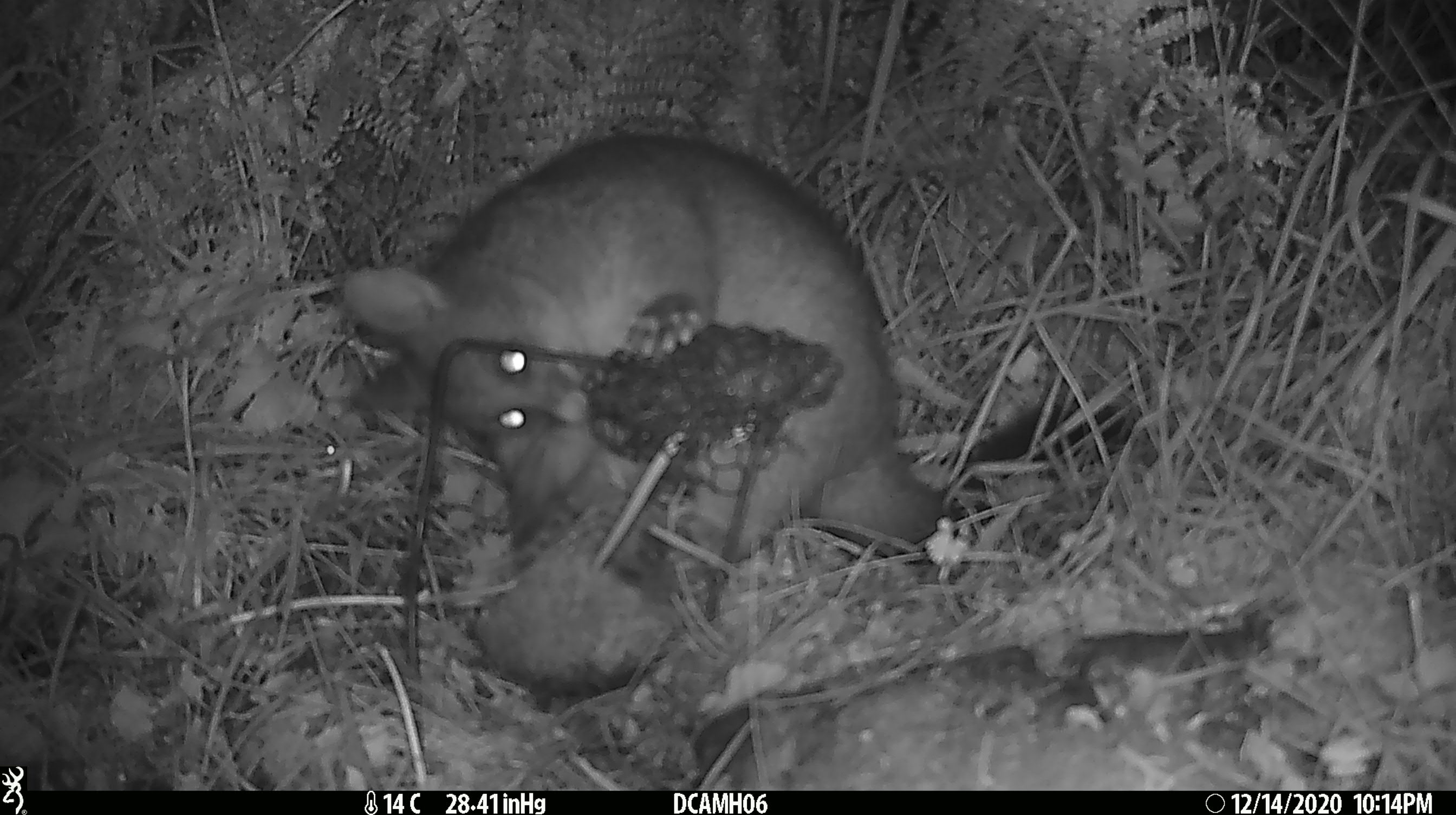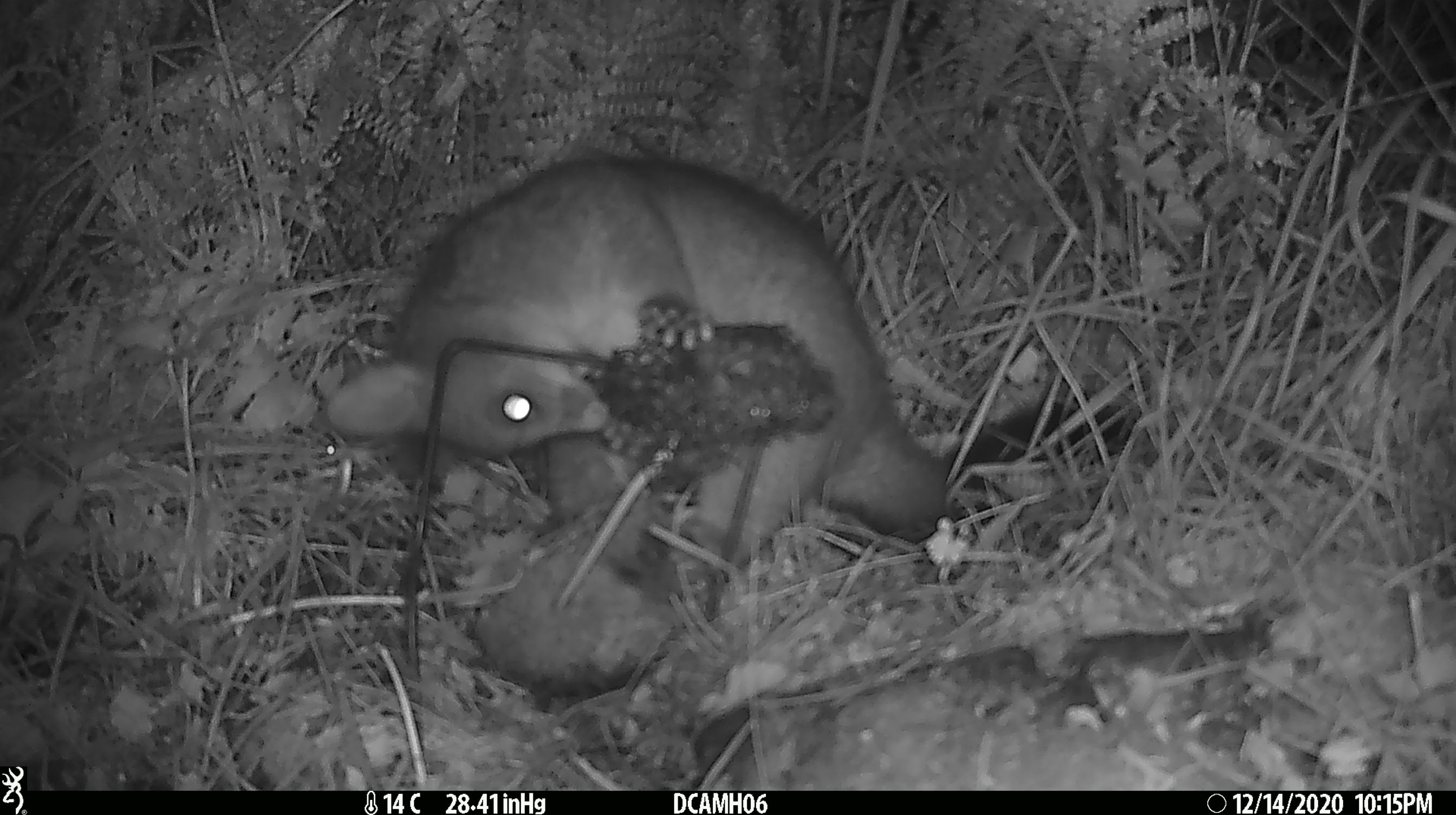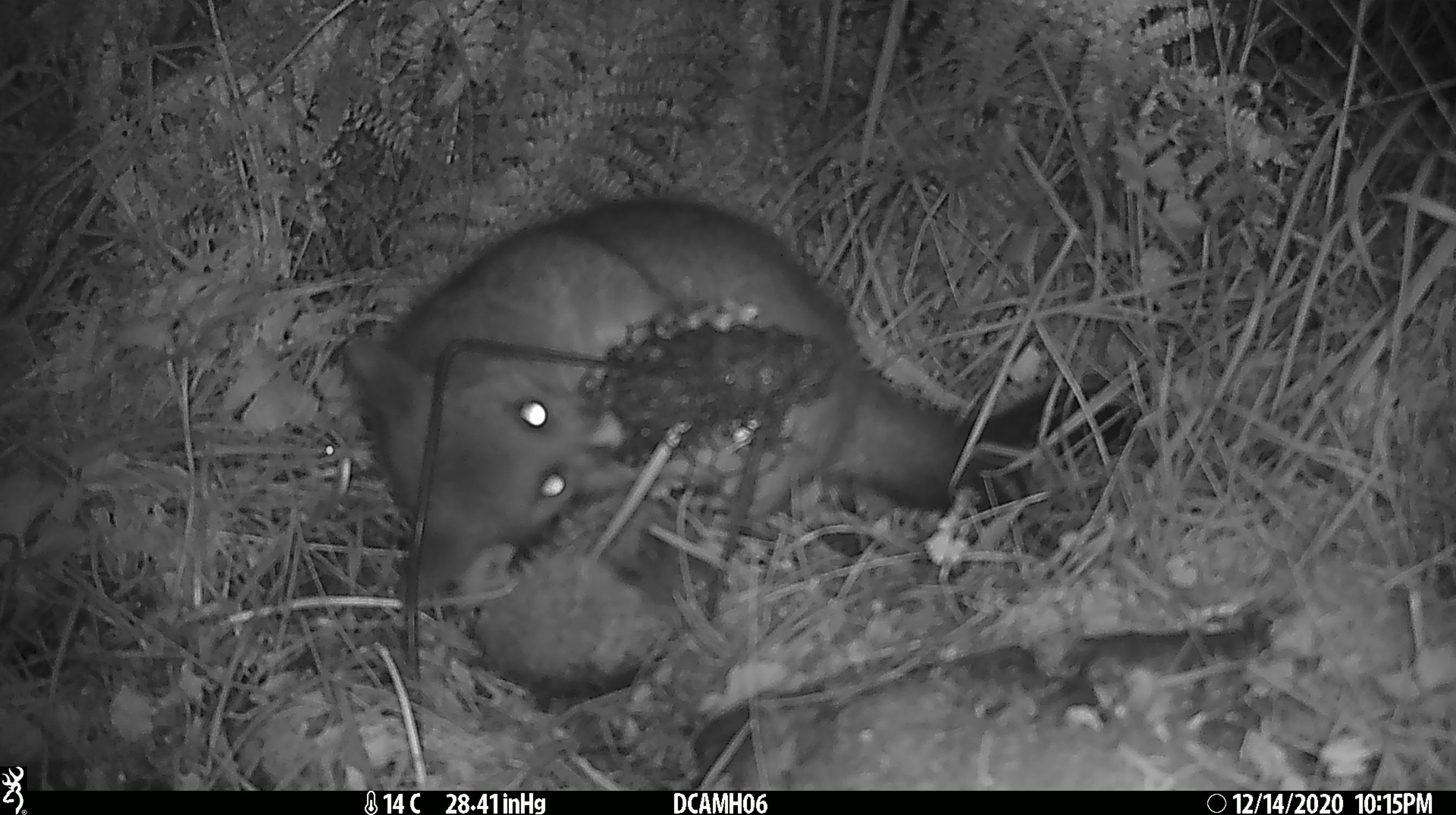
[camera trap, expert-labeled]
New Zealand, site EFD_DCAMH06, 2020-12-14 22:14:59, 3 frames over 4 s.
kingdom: Animalia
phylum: Chordata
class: Mammalia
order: Diprotodontia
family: Phalangeridae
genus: Trichosurus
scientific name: Trichosurus vulpecula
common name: common brushtail possum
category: possum